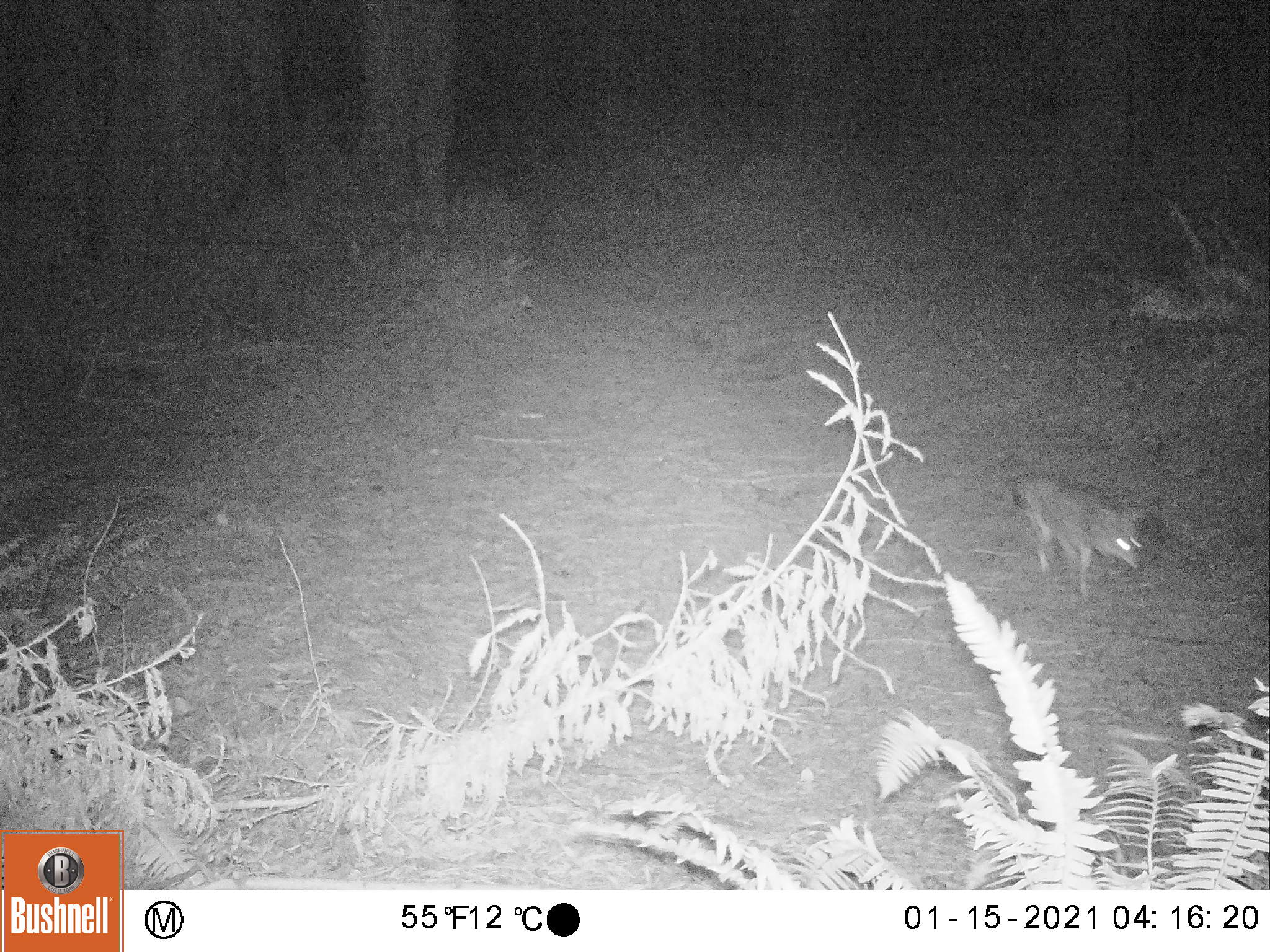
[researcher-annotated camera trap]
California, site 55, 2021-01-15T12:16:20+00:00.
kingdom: Animalia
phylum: Chordata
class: Mammalia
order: Carnivora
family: Canidae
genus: Canis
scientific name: Canis latrans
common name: coyote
Coyote (Canis latrans).